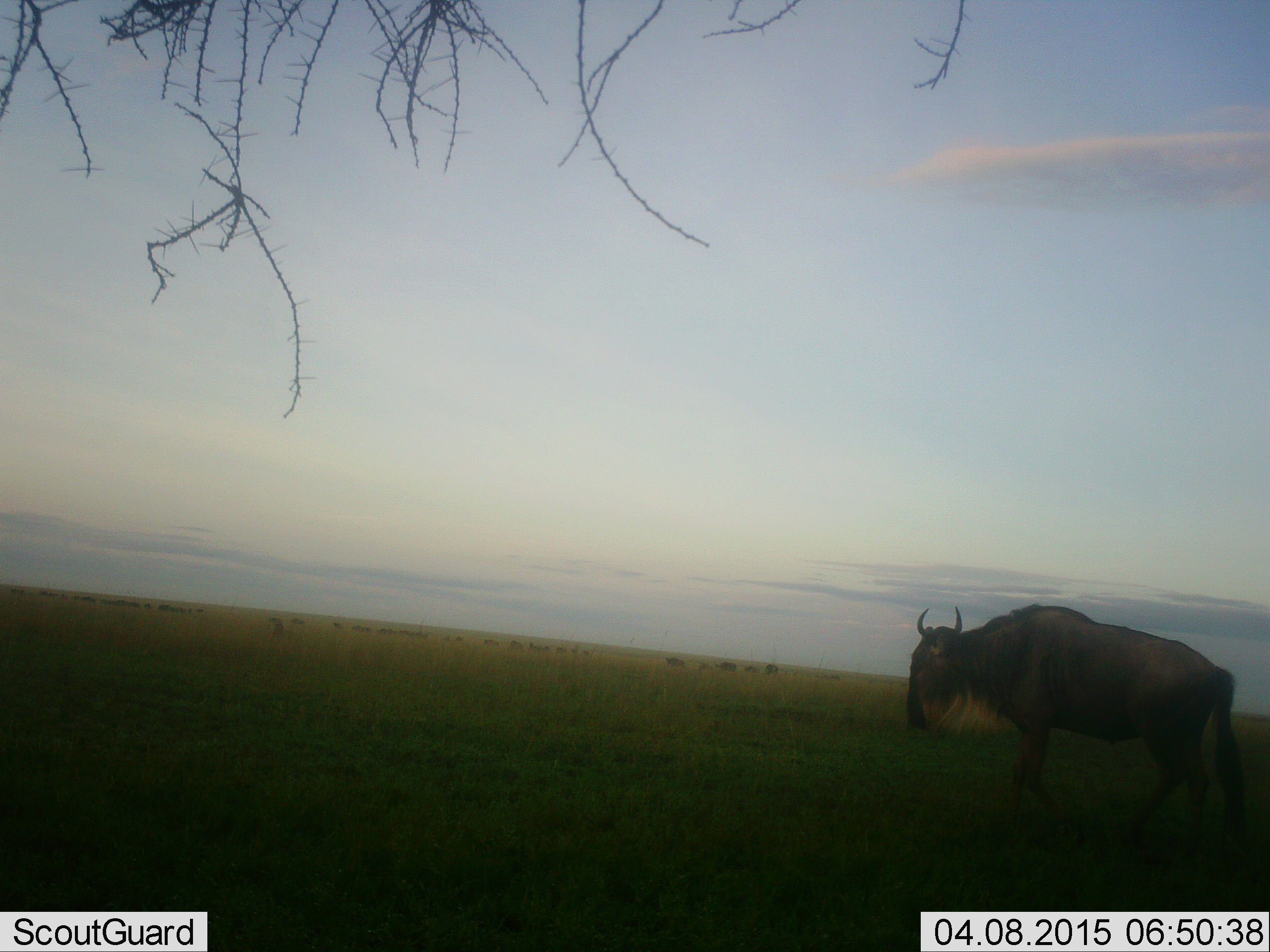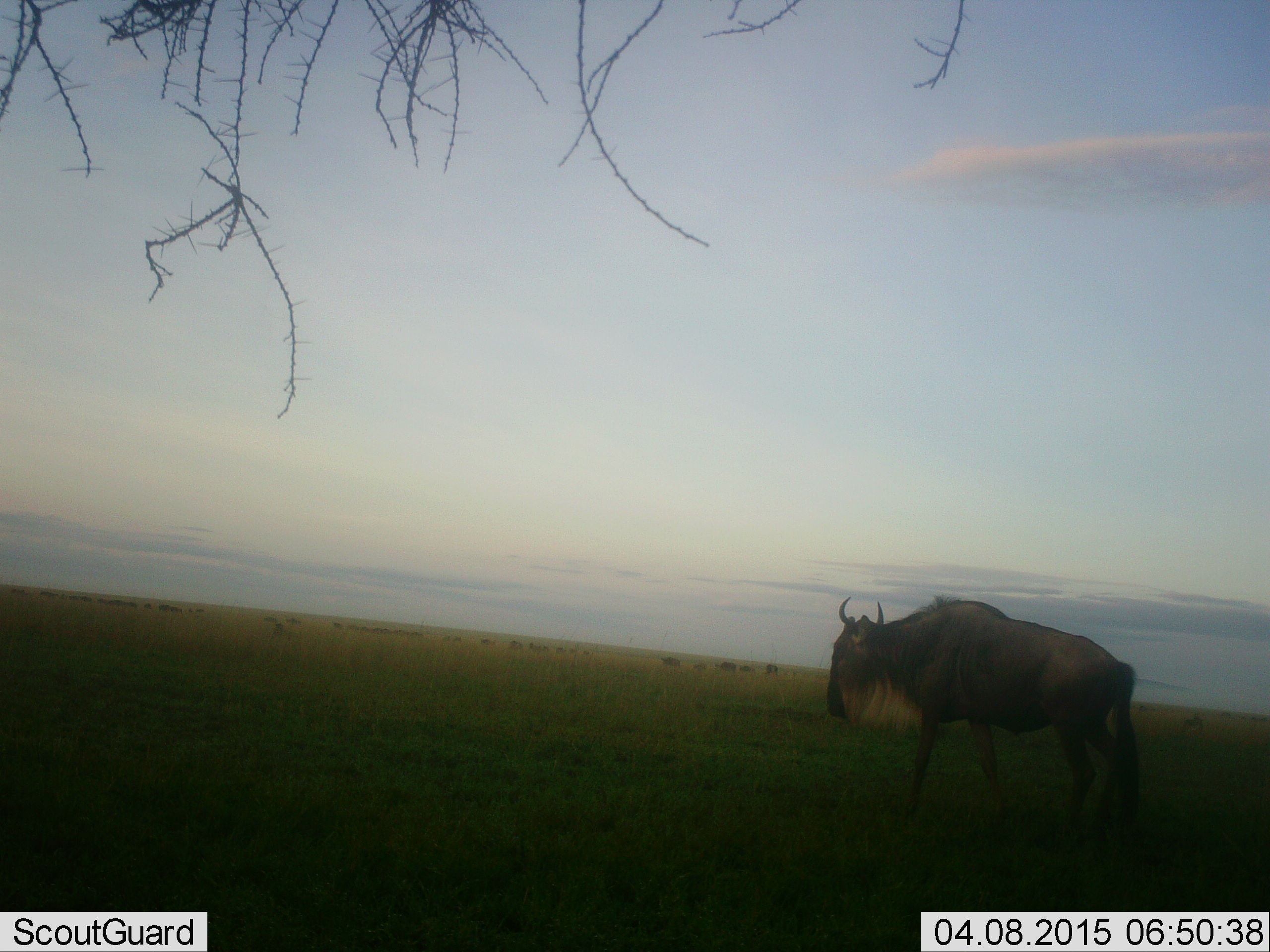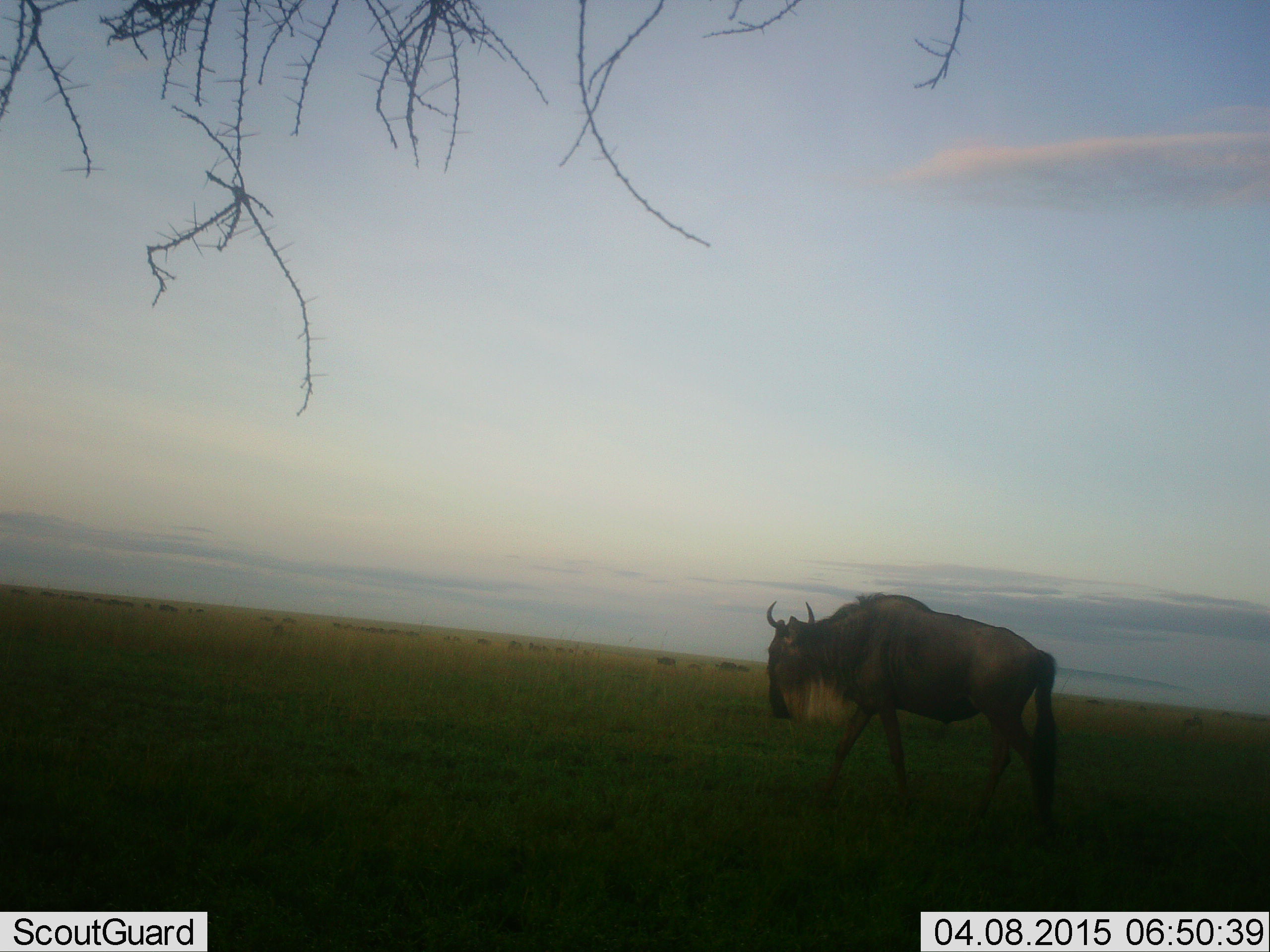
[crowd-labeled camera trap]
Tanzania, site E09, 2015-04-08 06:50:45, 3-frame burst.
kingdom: Animalia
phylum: Chordata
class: Mammalia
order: Artiodactyla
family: Bovidae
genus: Connochaetes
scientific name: Connochaetes taurinus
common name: blue wildebeest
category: wildebeest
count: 1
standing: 20%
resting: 0%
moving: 100%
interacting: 0%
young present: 0%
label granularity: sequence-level